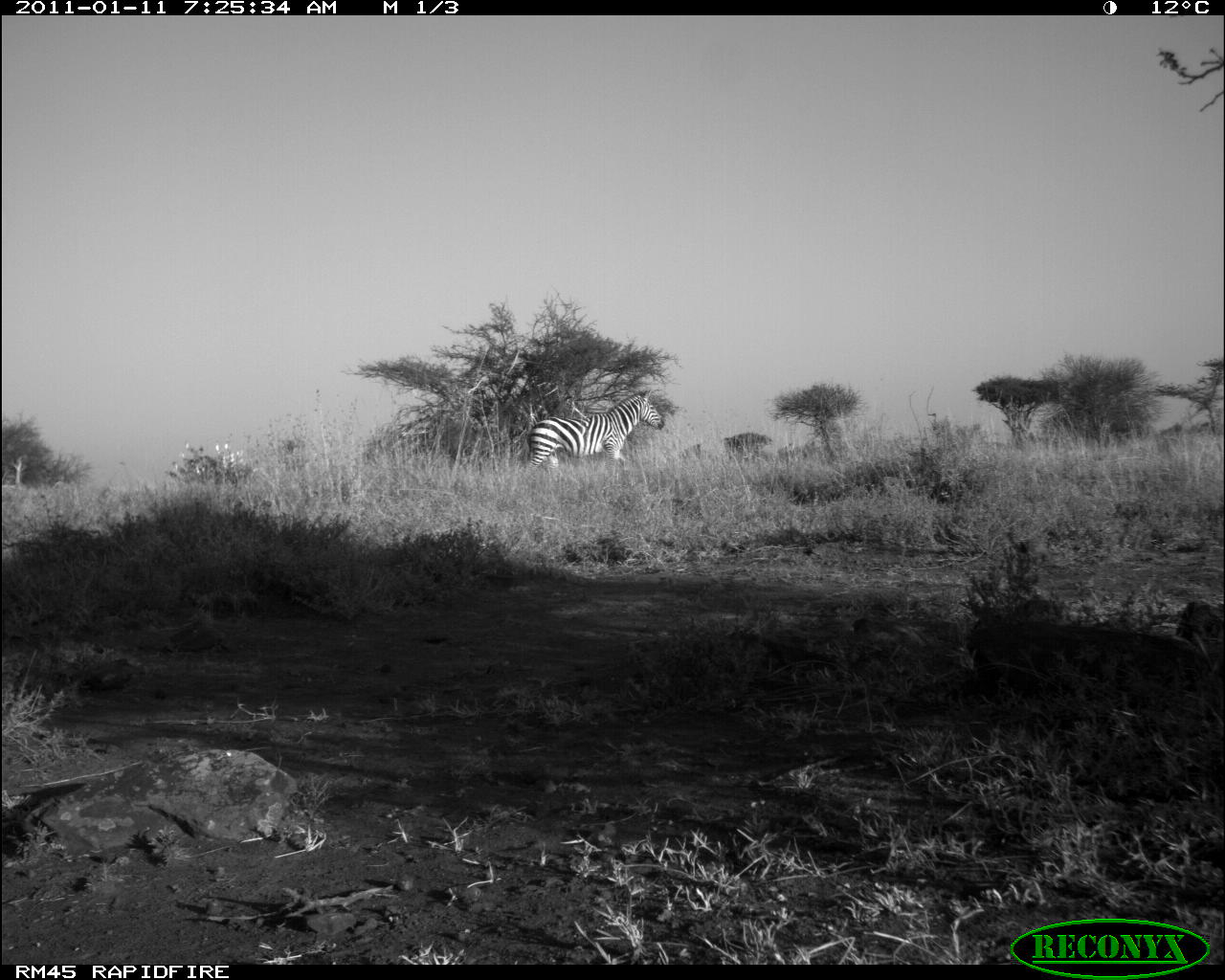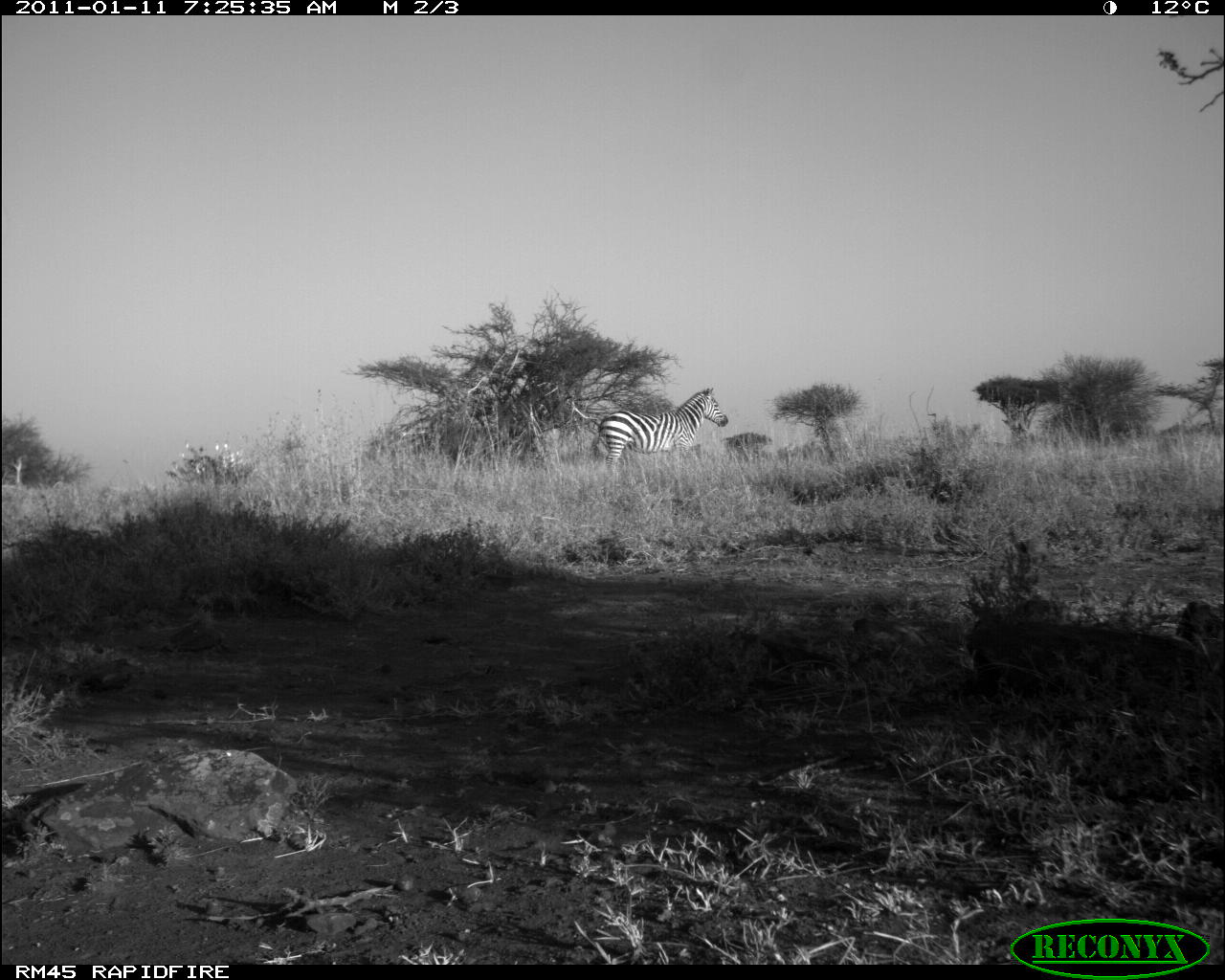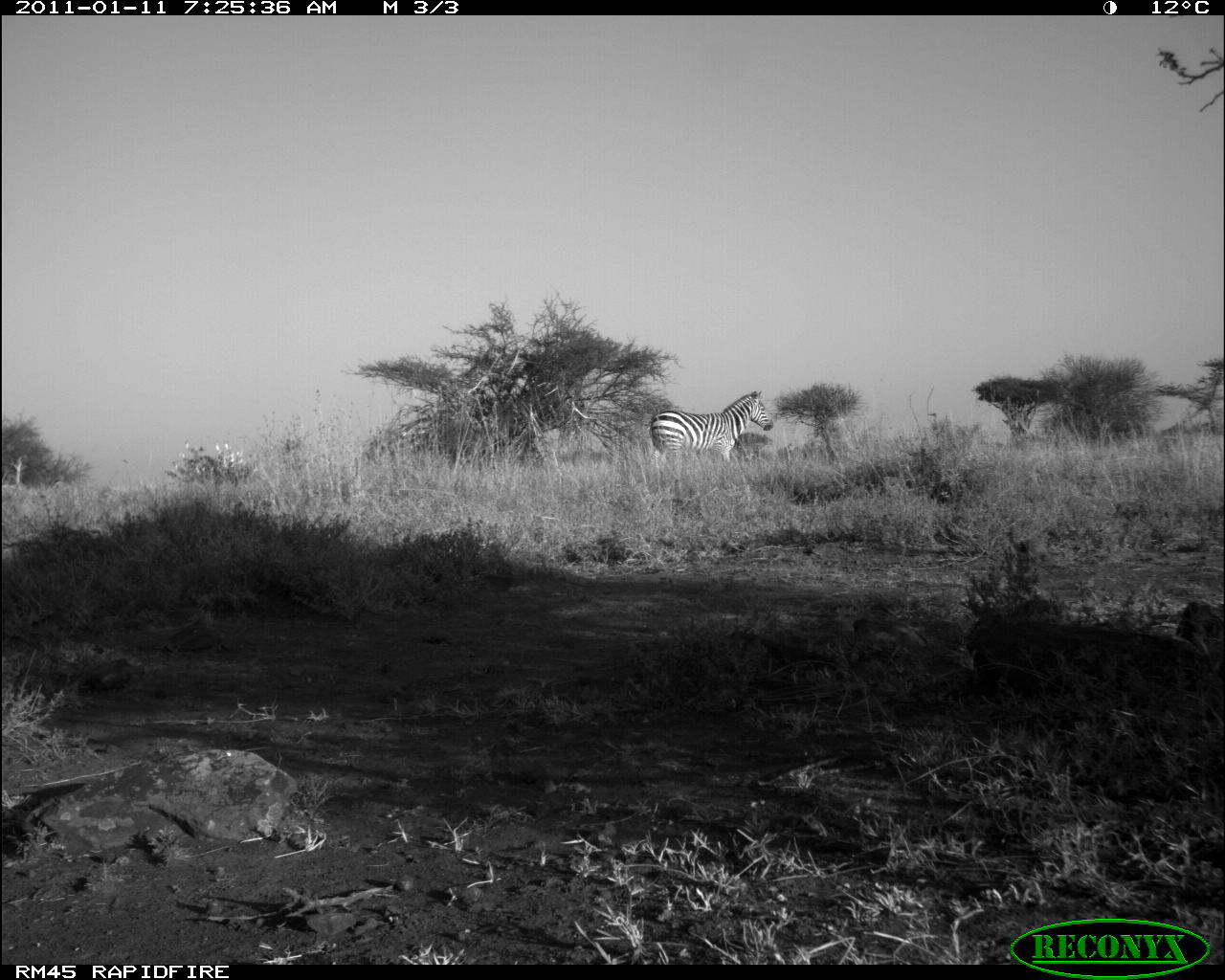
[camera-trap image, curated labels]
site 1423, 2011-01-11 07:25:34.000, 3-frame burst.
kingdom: Animalia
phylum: Chordata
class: Mammalia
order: Perissodactyla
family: Equidae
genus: Equus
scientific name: Equus quagga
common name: plains zebra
Equus quagga (plains zebra), count 1.